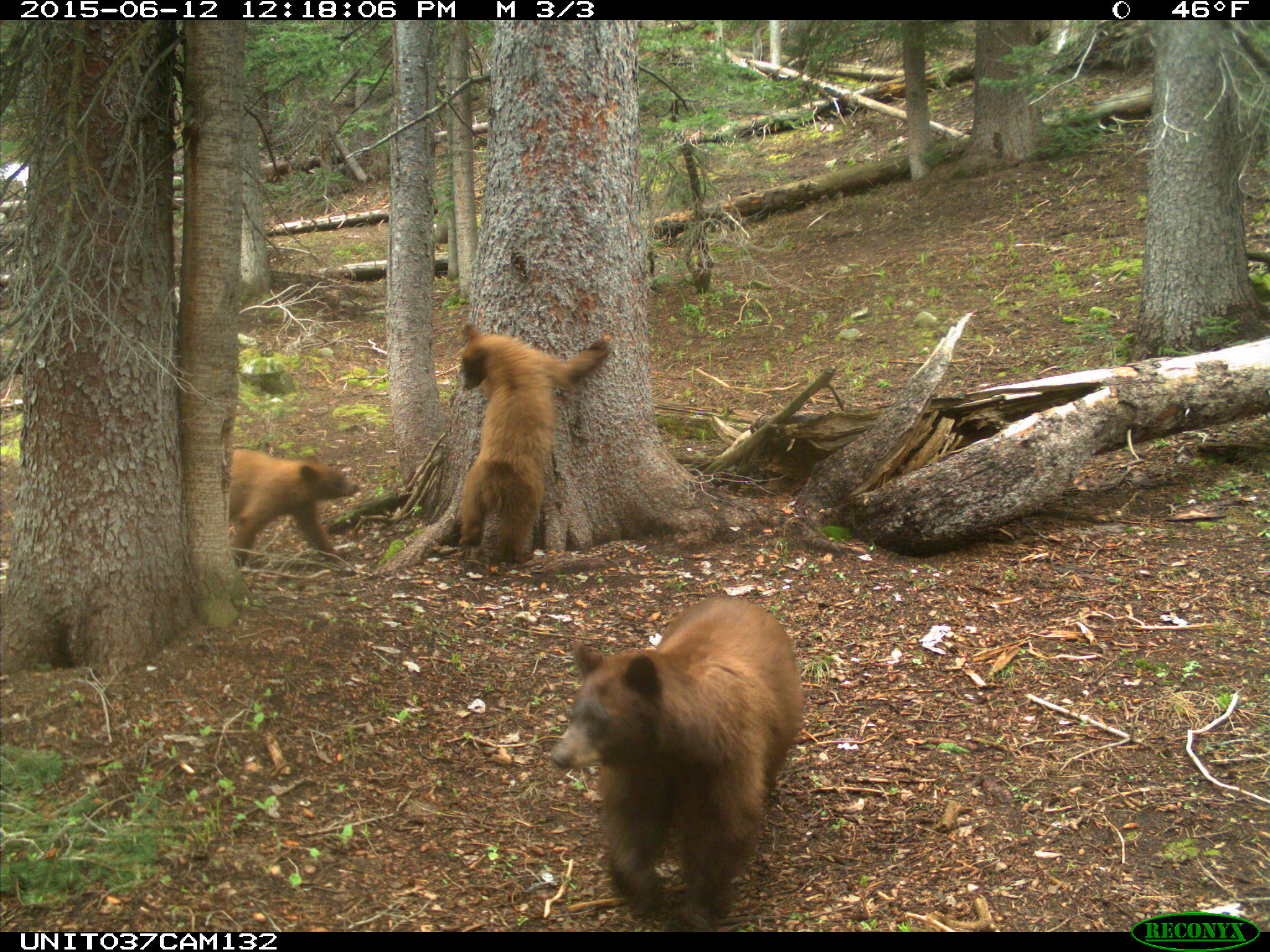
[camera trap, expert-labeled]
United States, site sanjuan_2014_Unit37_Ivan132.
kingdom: Animalia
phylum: Chordata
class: Mammalia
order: Carnivora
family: Ursidae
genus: Ursus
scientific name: Ursus americanus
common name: american black bear